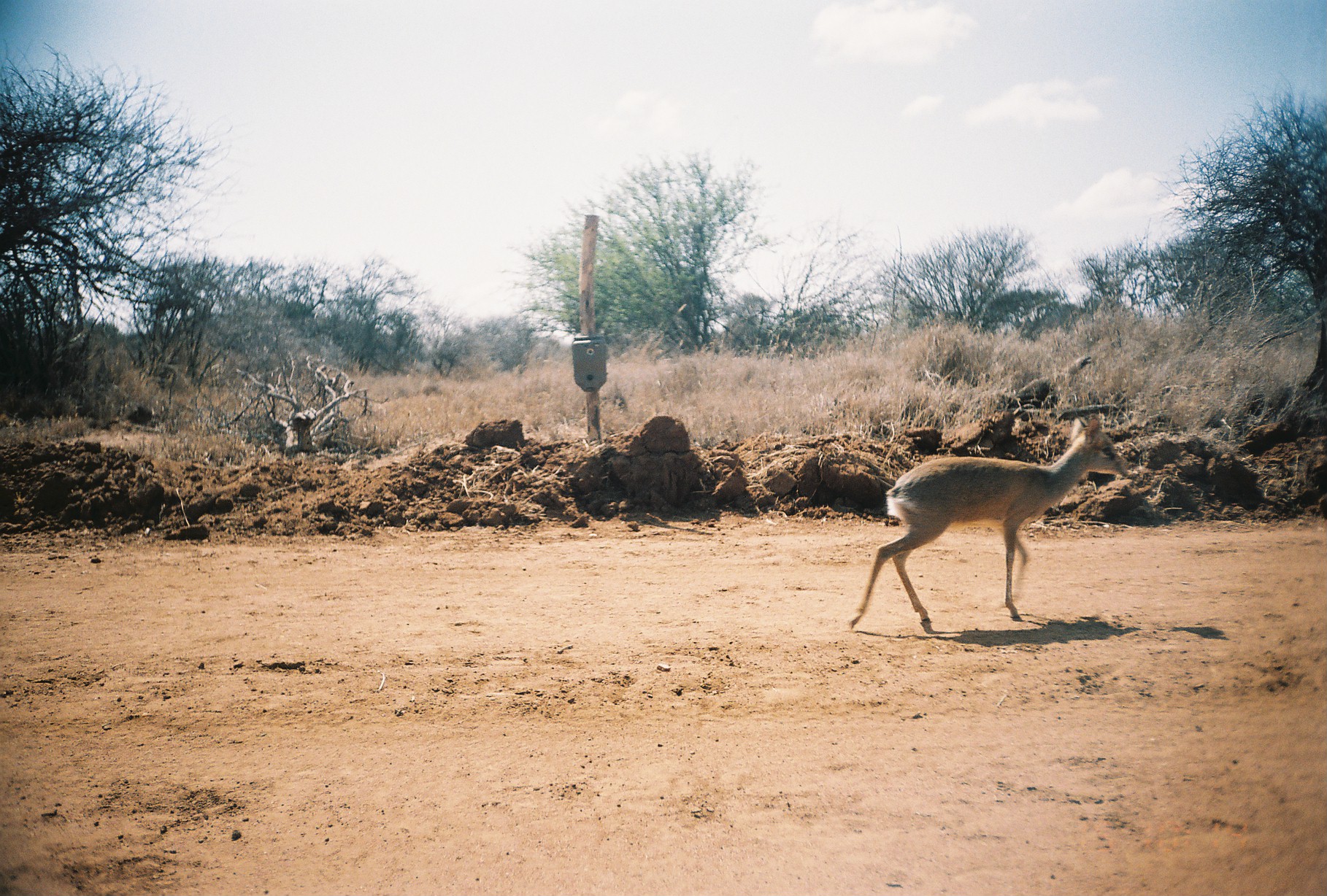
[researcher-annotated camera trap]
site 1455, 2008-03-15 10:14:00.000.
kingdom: Animalia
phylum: Chordata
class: Mammalia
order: Artiodactyla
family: Bovidae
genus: Madoqua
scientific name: Madoqua guentheri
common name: günther's dik-dik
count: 1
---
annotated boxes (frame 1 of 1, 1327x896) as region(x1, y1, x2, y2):
madoqua guentheri: region(847, 414, 1128, 633)